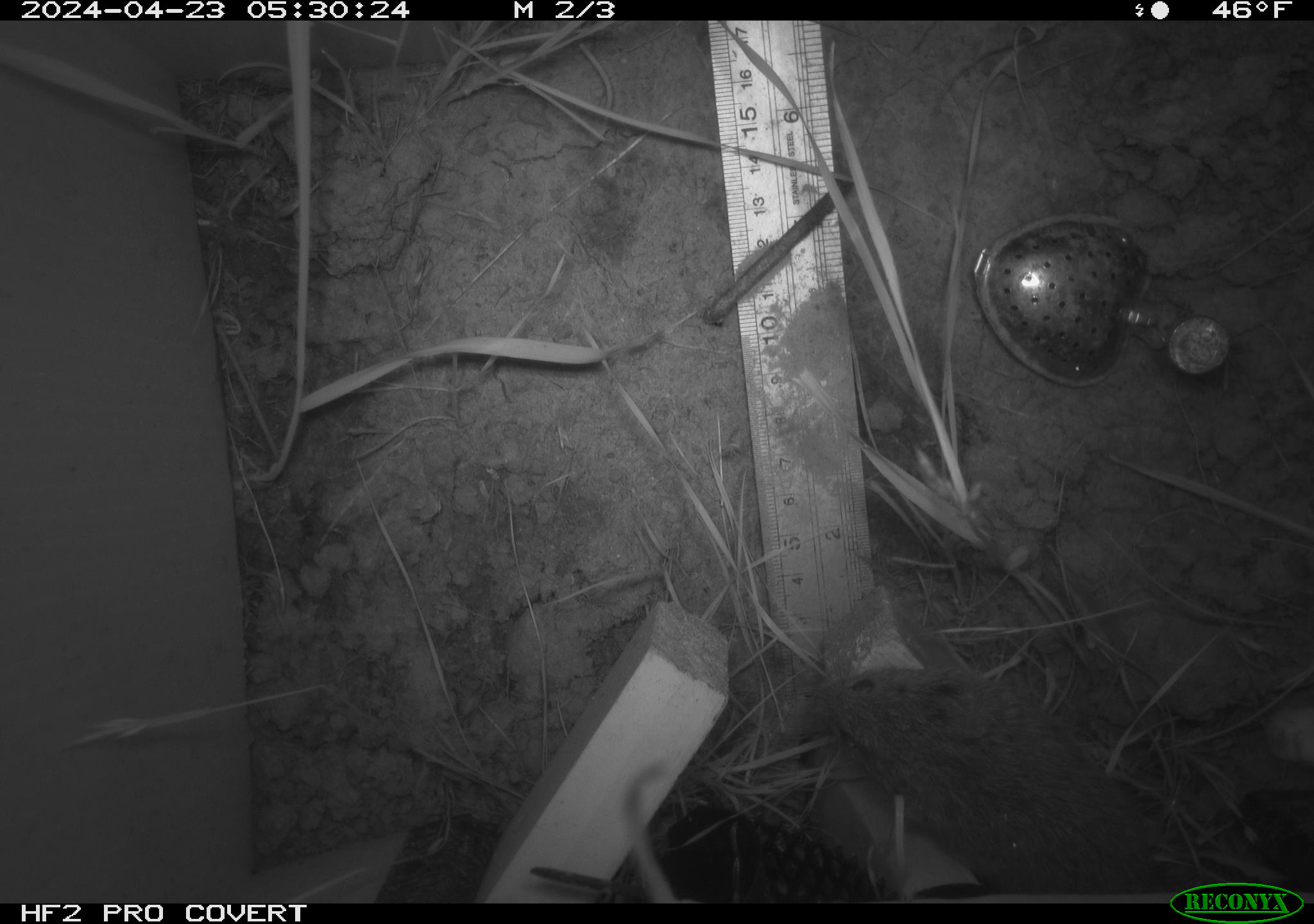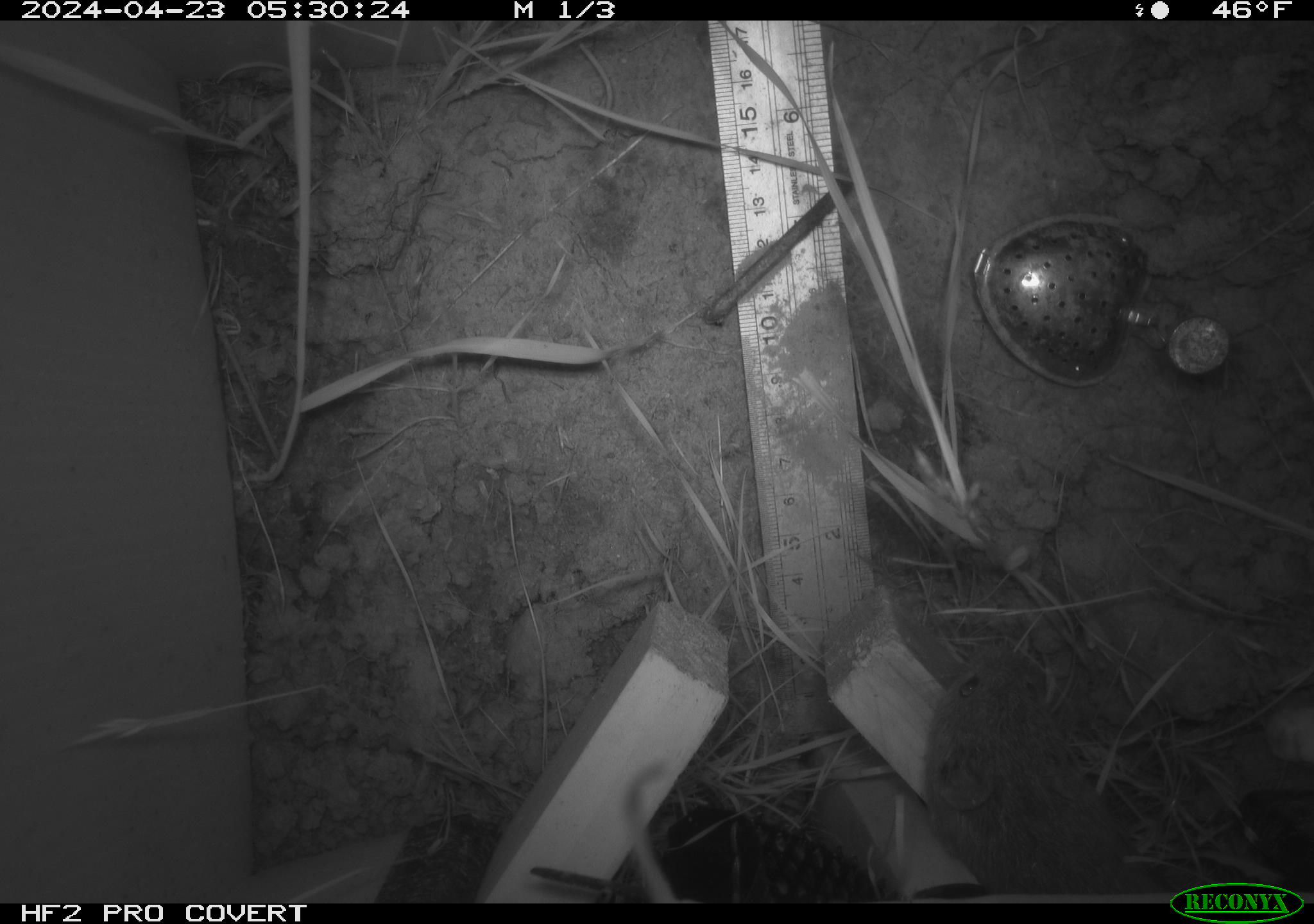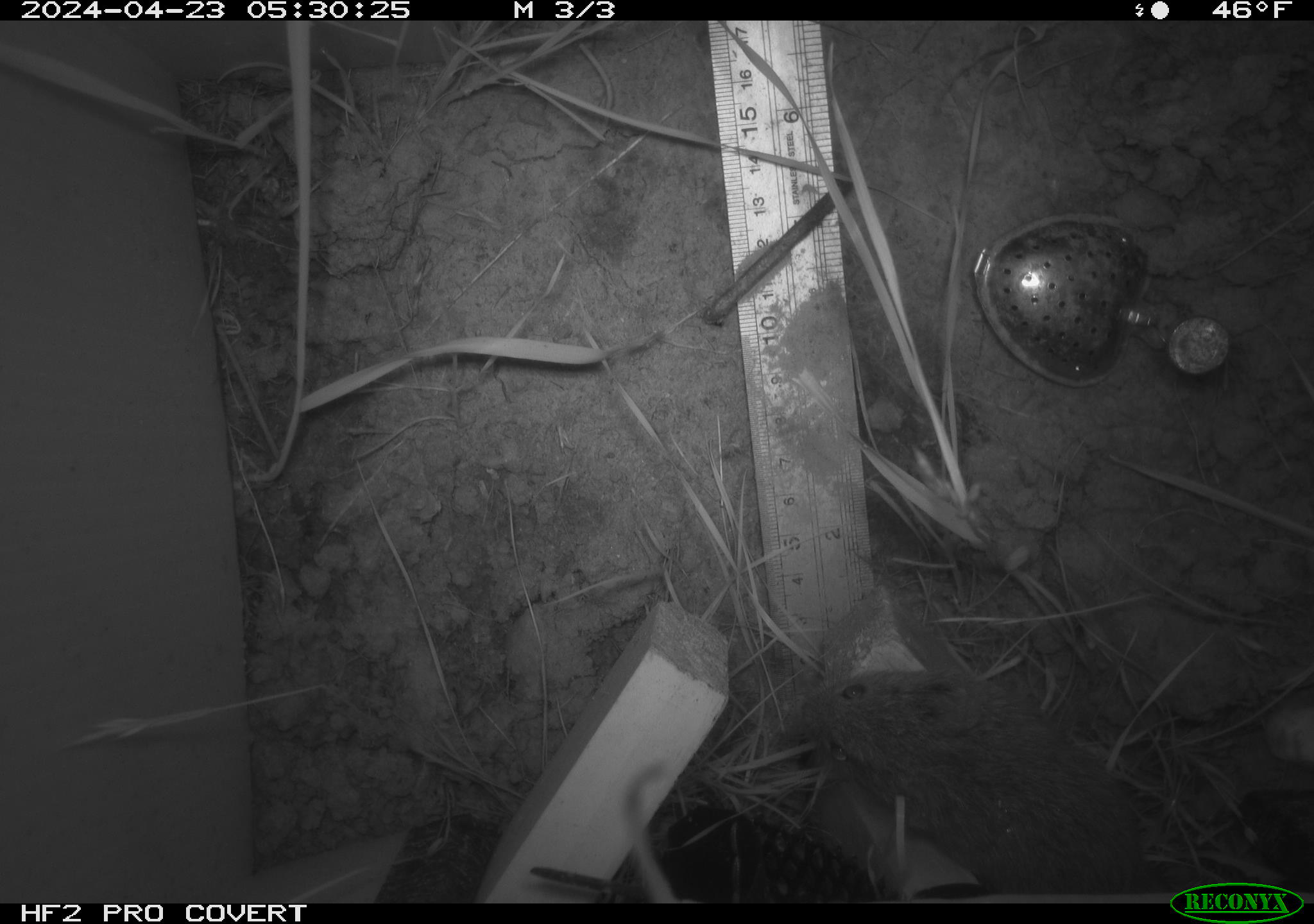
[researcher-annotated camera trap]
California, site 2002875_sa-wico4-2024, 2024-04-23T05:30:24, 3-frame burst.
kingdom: Animalia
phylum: Chordata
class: Mammalia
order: Rodentia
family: Cricetidae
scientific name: Arvicolinae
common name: voles, lemmings, and muskrats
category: arvicolinae subfamily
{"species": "arvicolinae subfamily (voles, lemmings, and muskrats) (Arvicolinae)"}